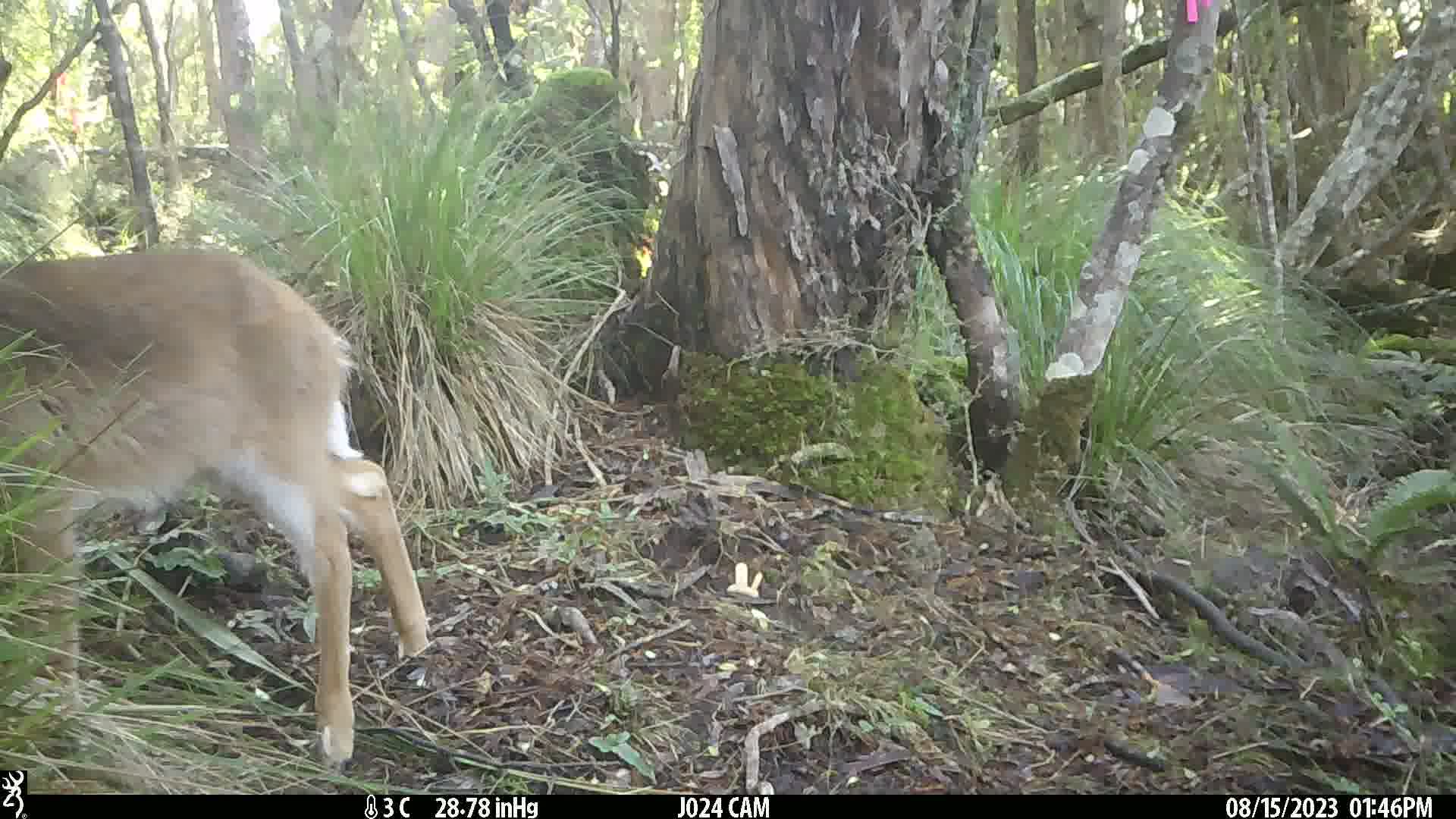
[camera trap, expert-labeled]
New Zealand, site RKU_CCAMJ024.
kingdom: Animalia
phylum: Chordata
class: Mammalia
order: Artiodactyla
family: Cervidae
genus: Odocoileus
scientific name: Odocoileus virginianus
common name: white-tailed deer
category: white tailed deer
White tailed deer (white-tailed deer) (Odocoileus virginianus).